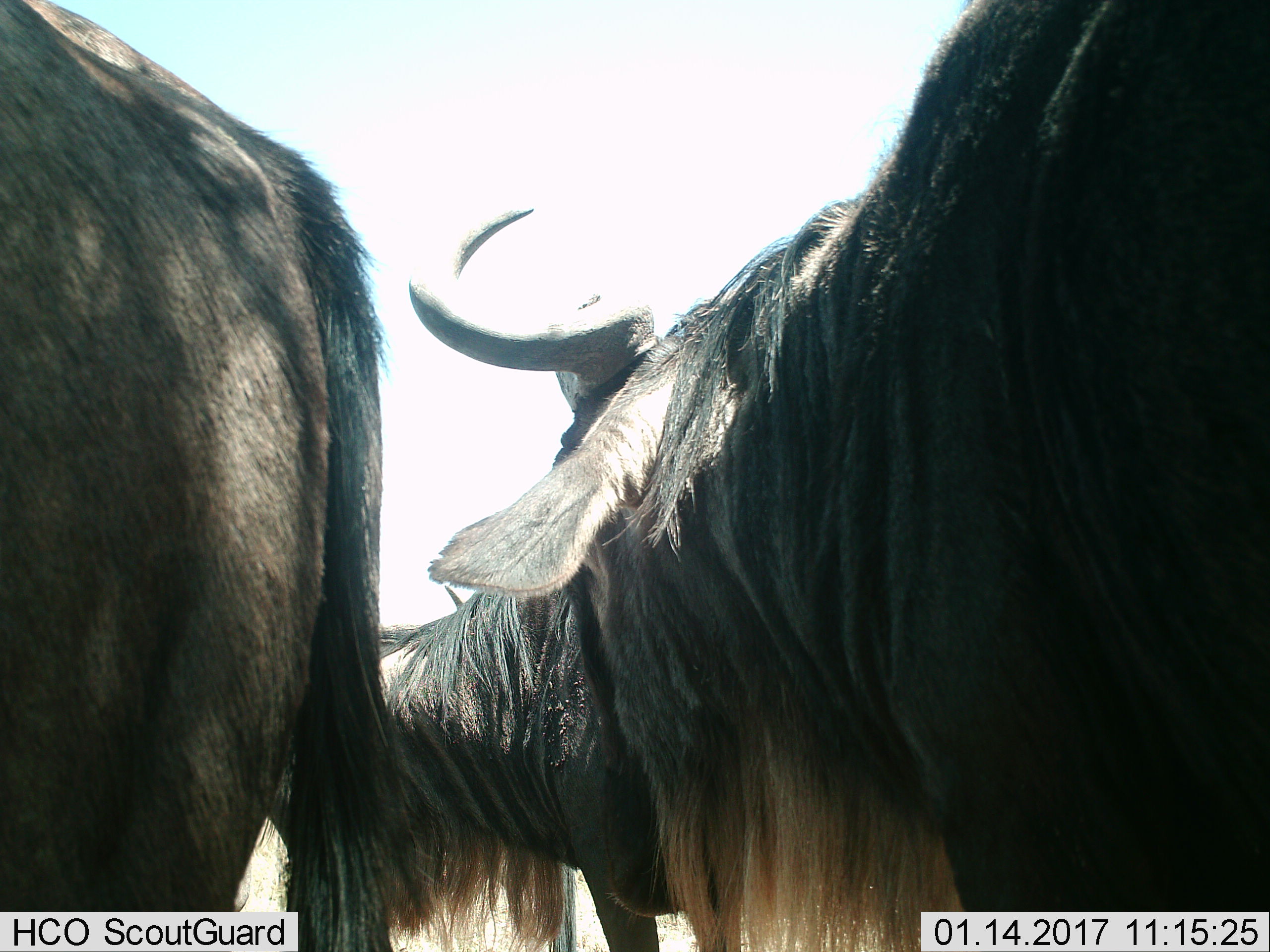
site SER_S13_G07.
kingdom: Animalia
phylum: Chordata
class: Mammalia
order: Artiodactyla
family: Bovidae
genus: Connochaetes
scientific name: Connochaetes taurinus taurinus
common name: blue wildebeest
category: wildebeestblue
Wildebeestblue (blue wildebeest) (Connochaetes taurinus taurinus), count 3. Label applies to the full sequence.